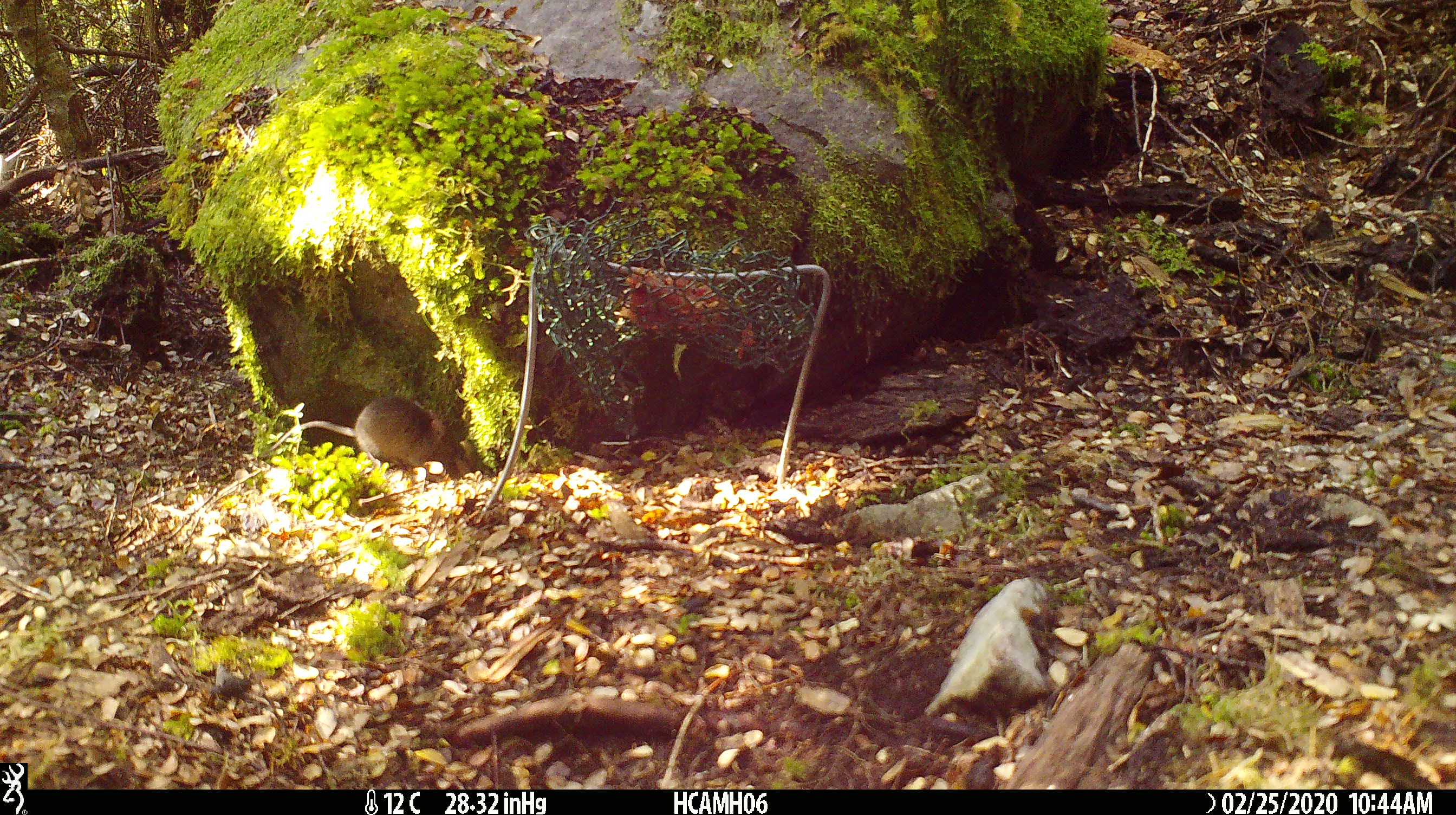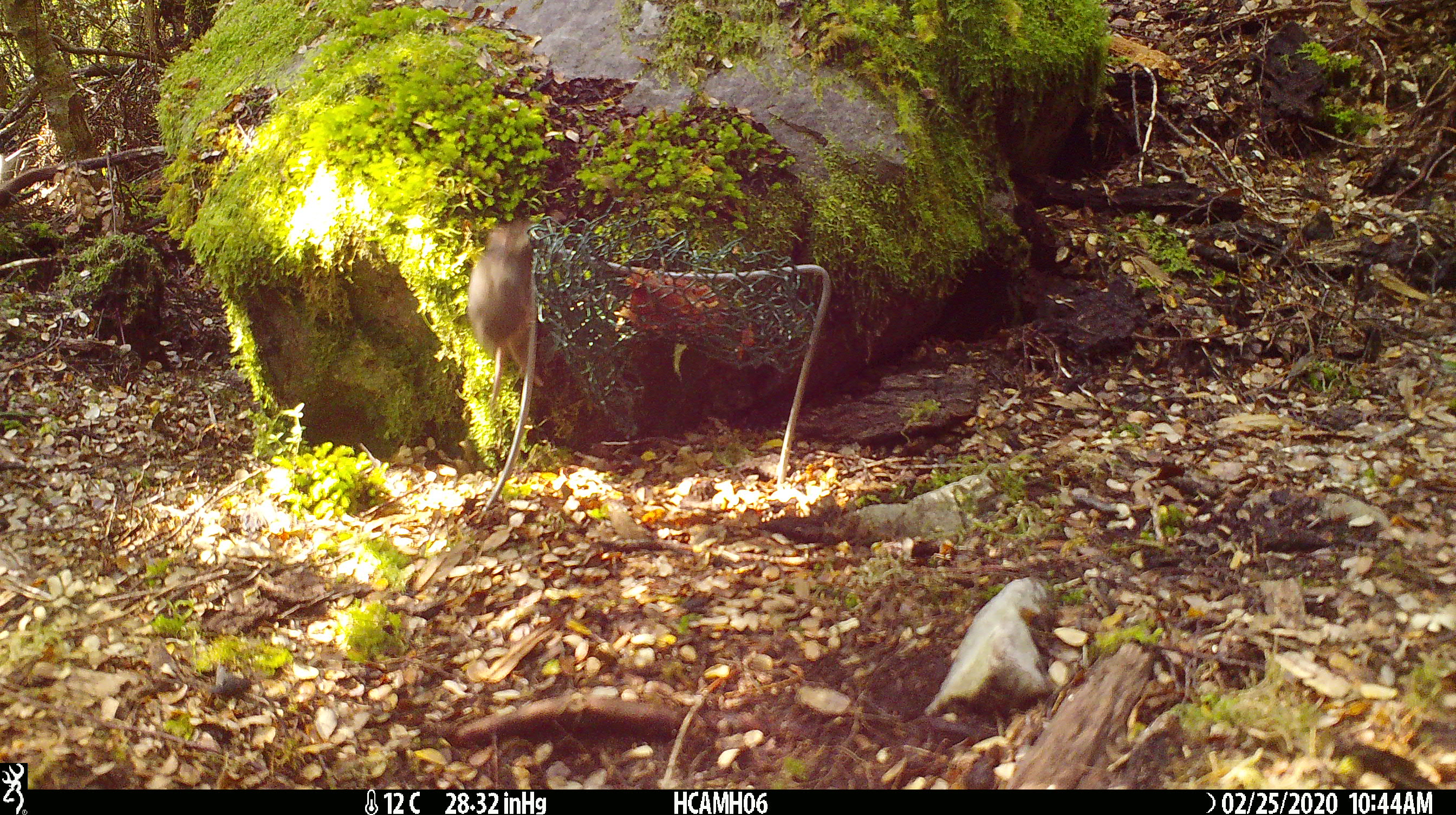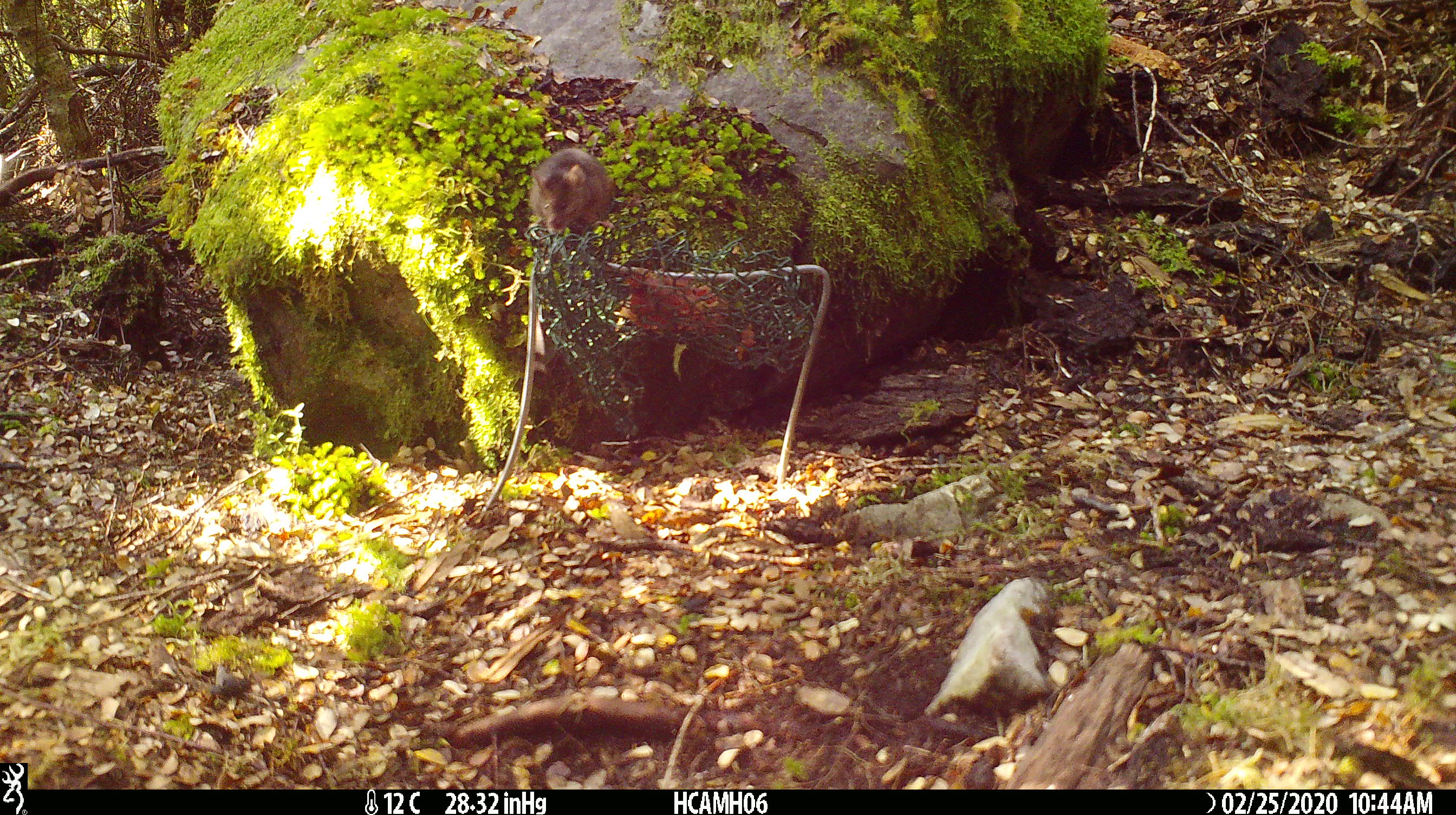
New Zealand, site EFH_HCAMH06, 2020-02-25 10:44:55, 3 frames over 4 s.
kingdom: Animalia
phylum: Chordata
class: Mammalia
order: Rodentia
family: Muridae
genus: Mus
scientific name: Mus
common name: mouse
Mouse (Mus).